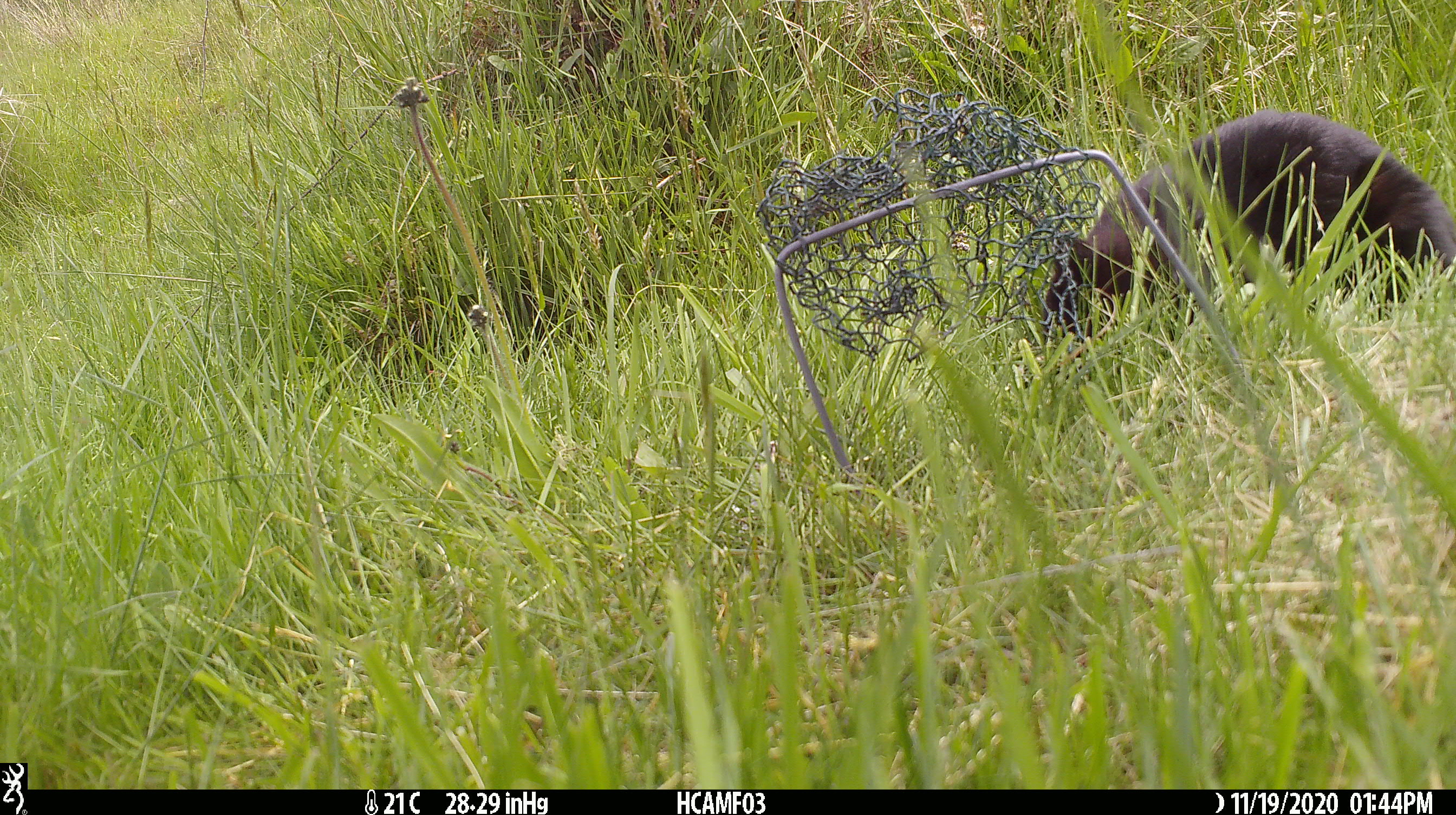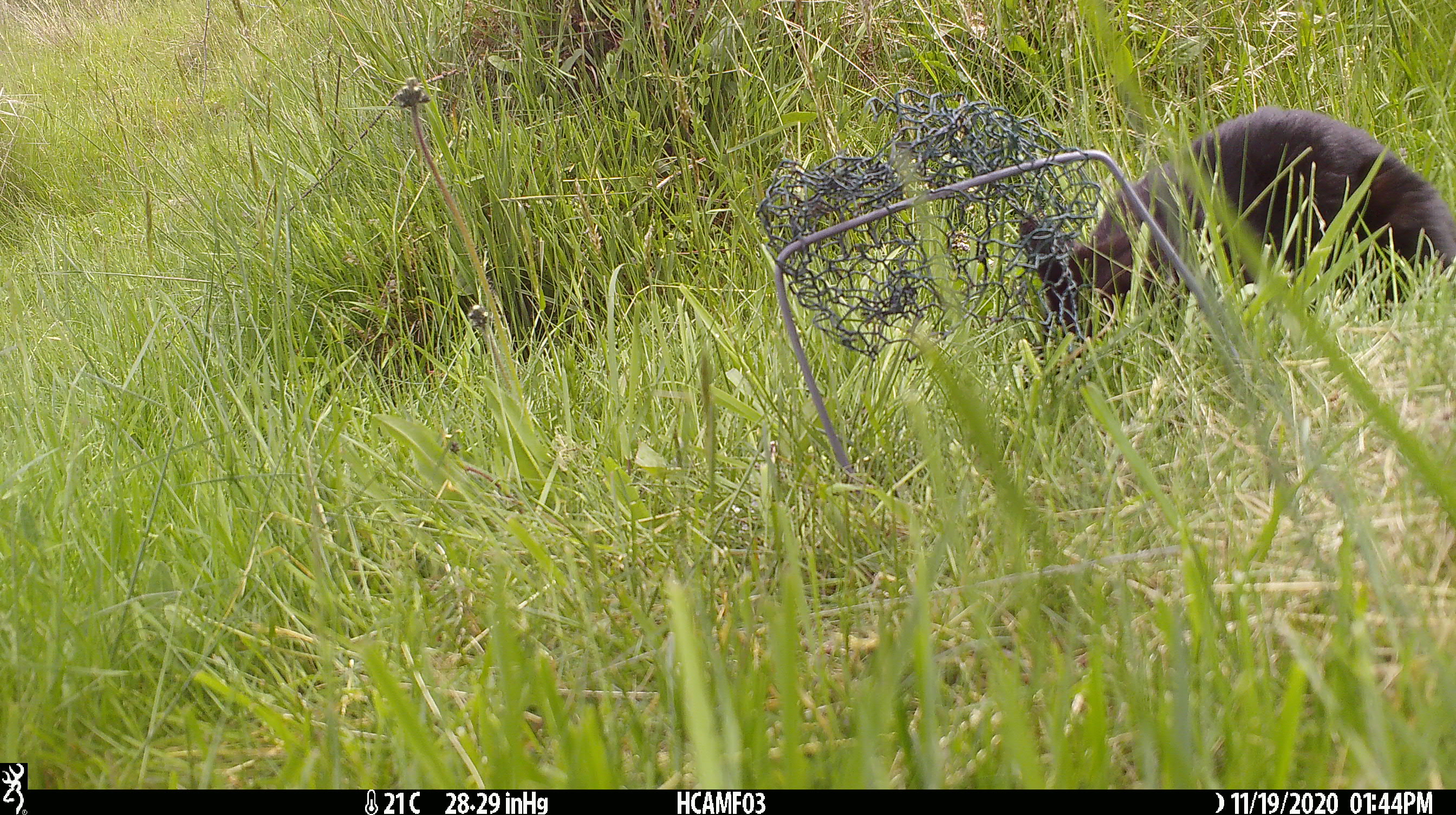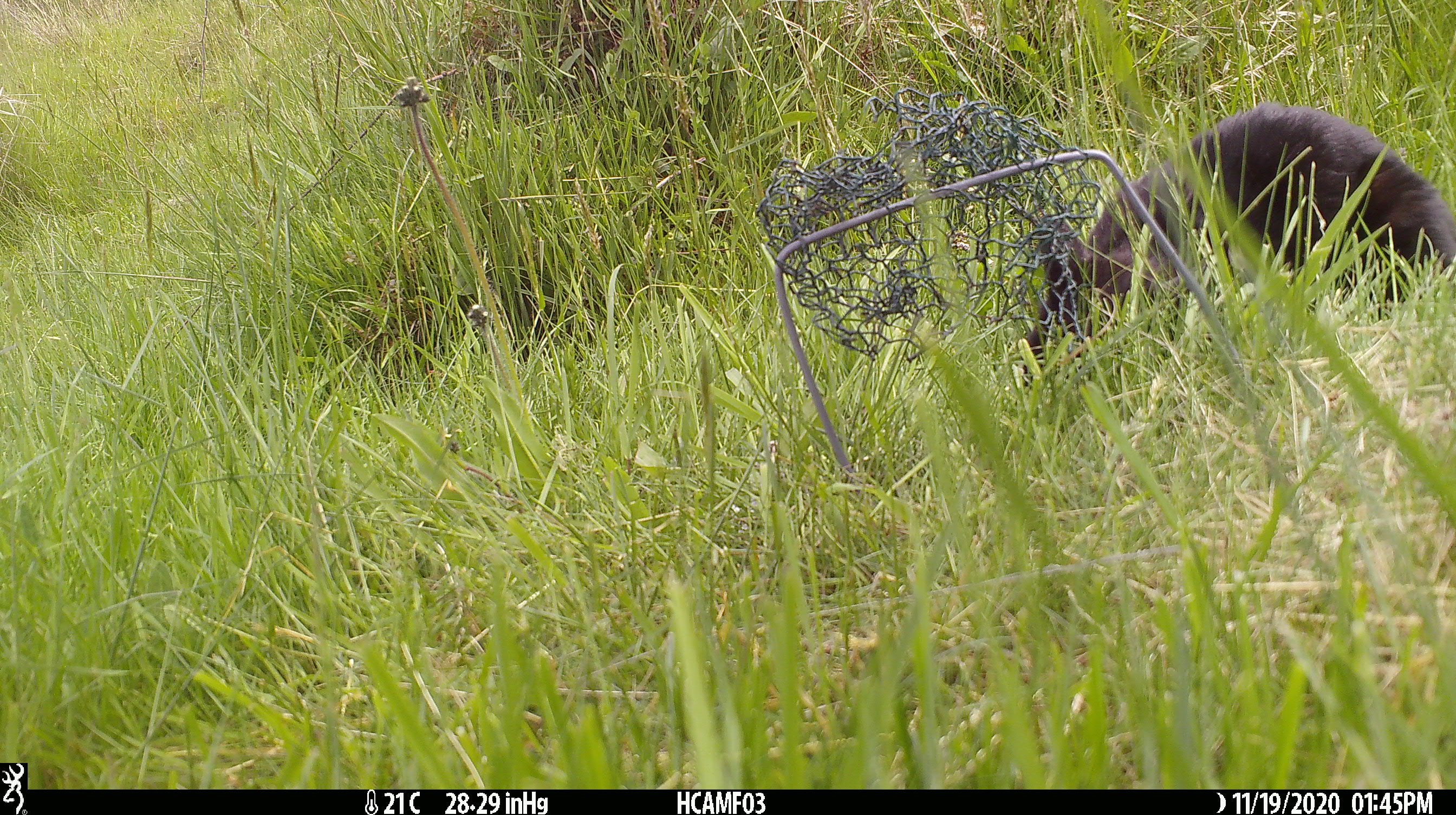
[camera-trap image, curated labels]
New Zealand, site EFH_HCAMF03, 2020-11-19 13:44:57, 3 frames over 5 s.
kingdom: Animalia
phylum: Chordata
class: Mammalia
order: Carnivora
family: Felidae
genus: Felis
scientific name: Felis catus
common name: domestic cat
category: cat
Cat (domestic cat) (Felis catus).